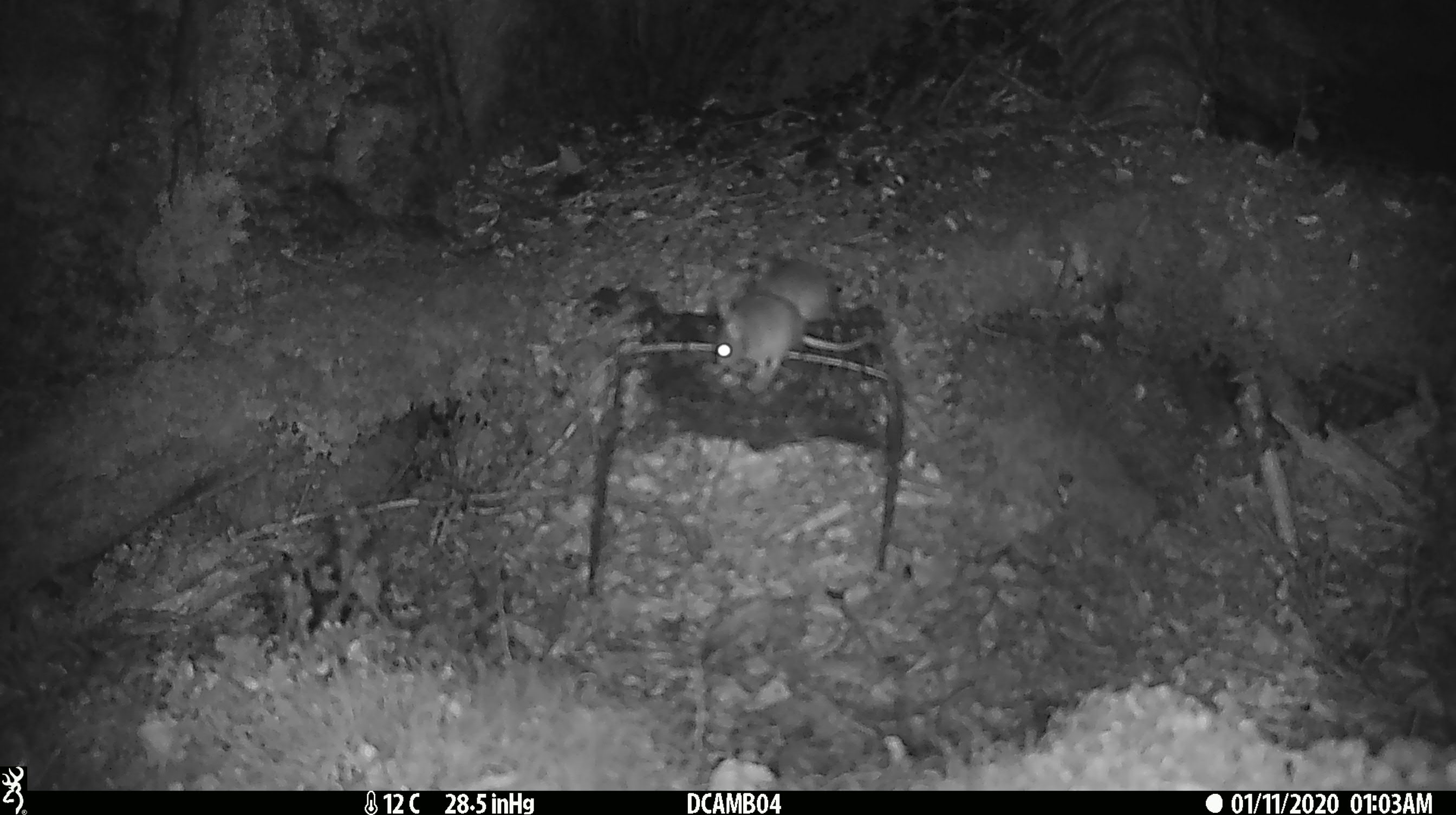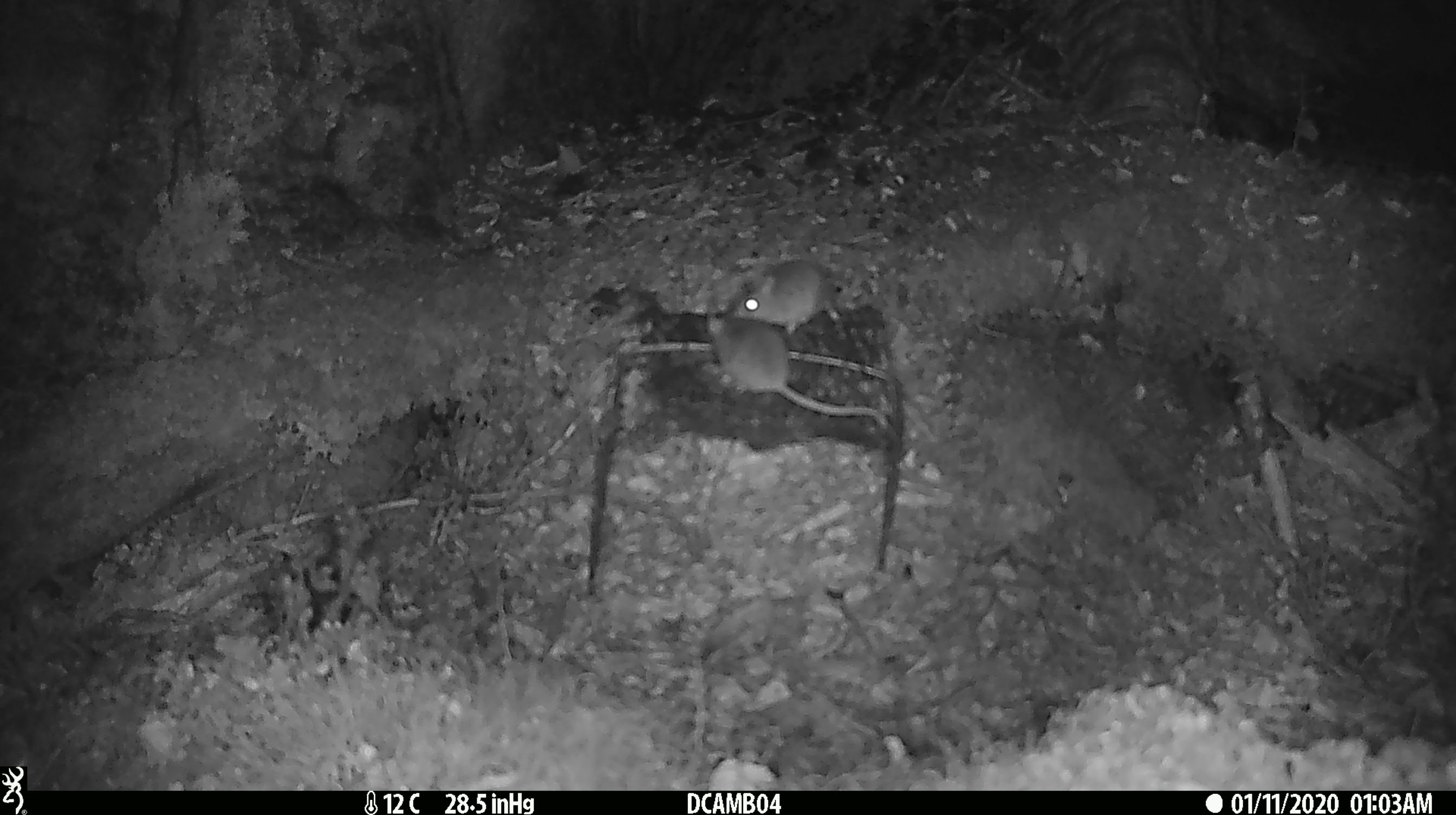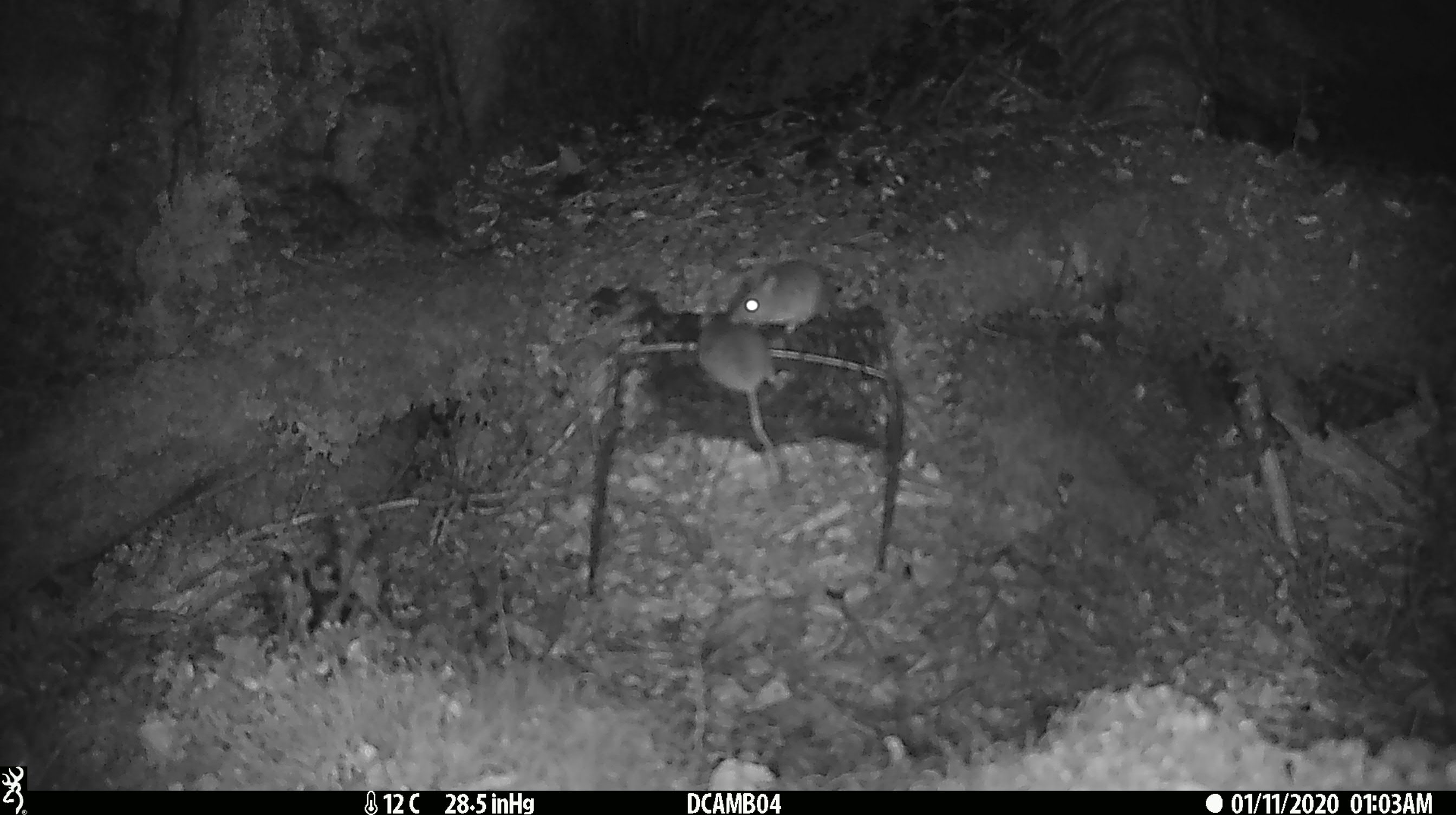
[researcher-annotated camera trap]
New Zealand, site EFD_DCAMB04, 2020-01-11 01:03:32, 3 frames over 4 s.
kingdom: Animalia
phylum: Chordata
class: Mammalia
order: Rodentia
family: Muridae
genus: Mus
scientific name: Mus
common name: mouse